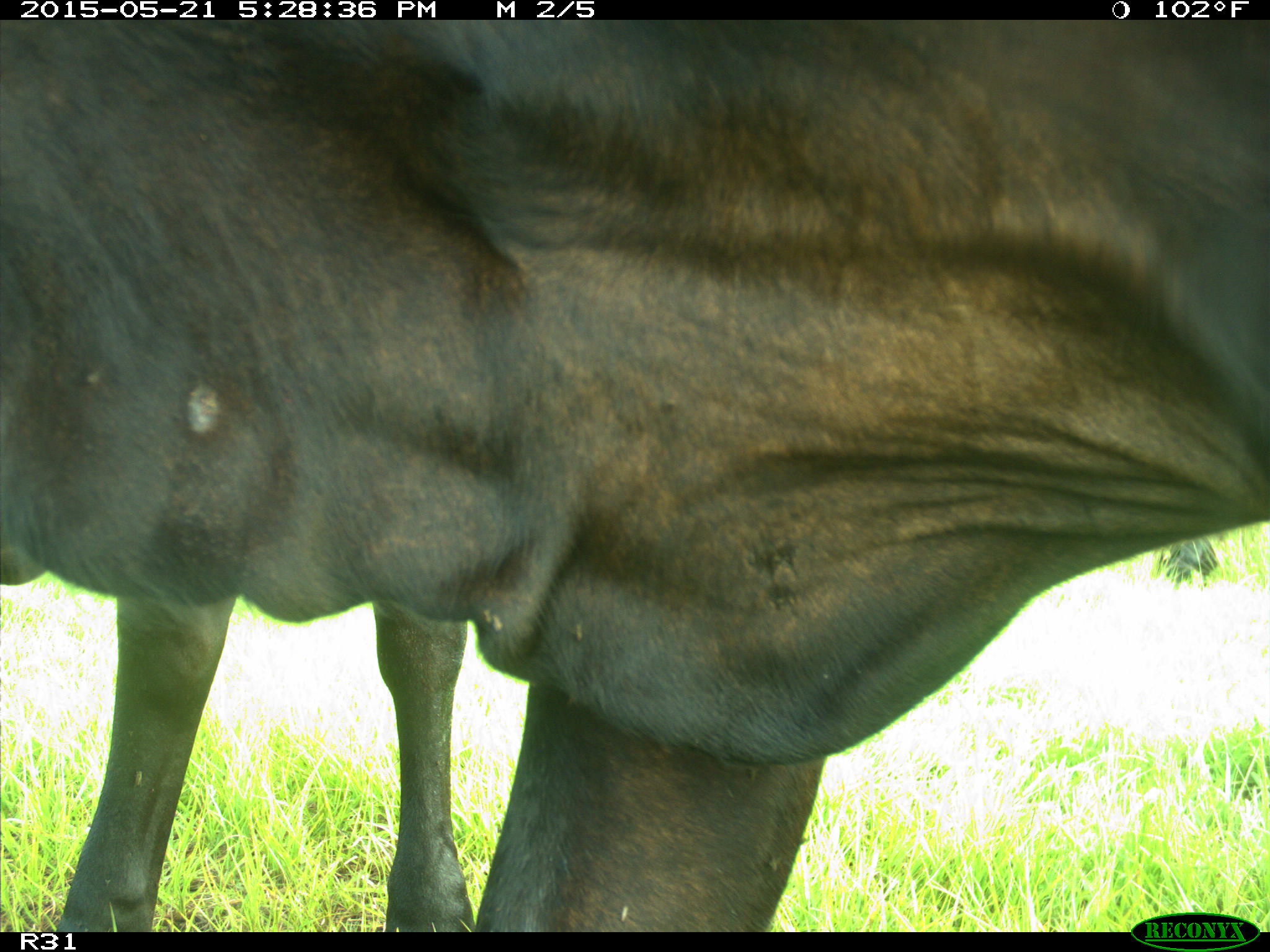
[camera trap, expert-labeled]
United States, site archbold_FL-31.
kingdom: Animalia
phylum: Chordata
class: Mammalia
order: Artiodactyla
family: Bovidae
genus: Bos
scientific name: Bos taurus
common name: domestic cow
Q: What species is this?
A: Bos taurus (domestic cow).